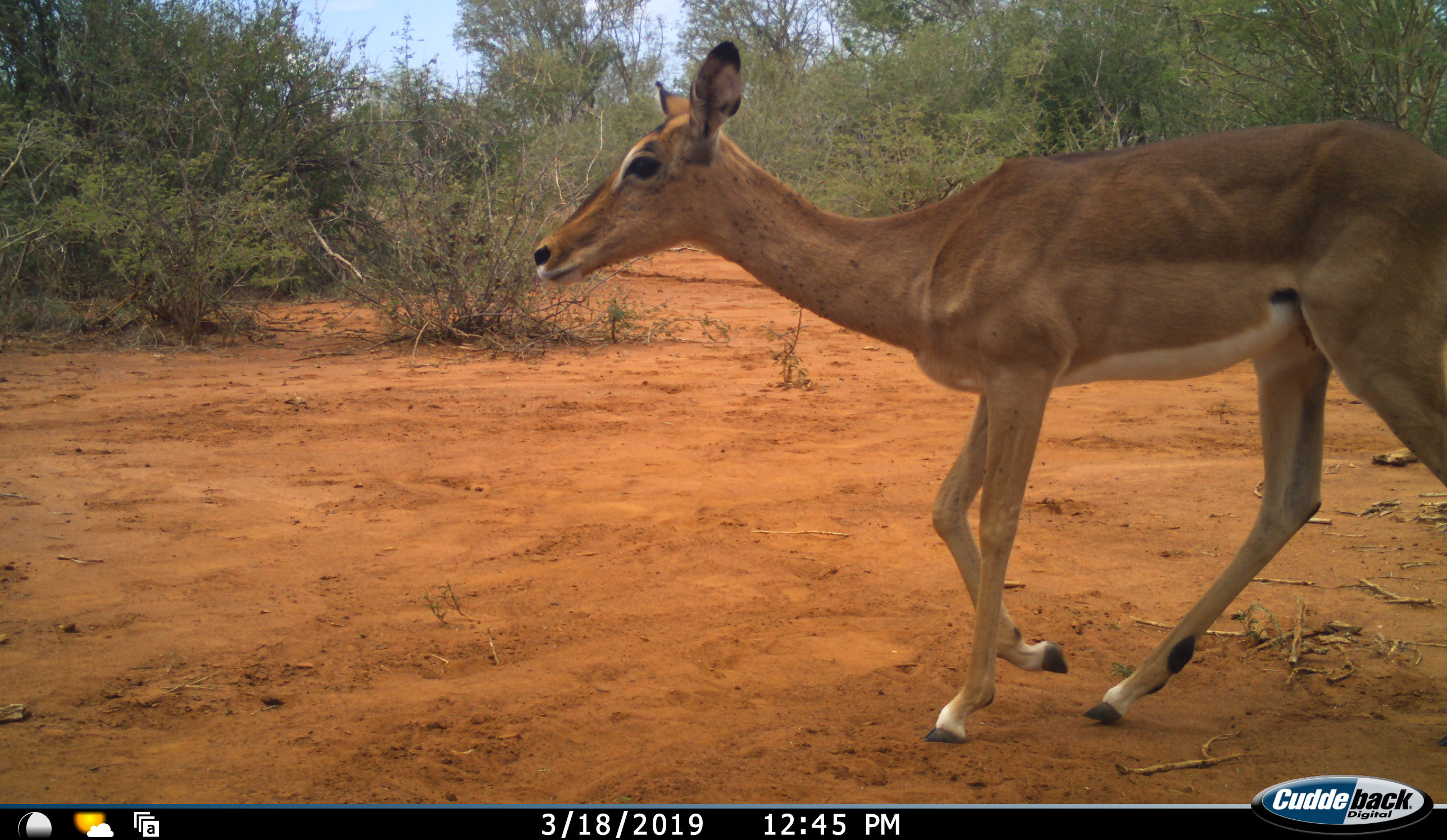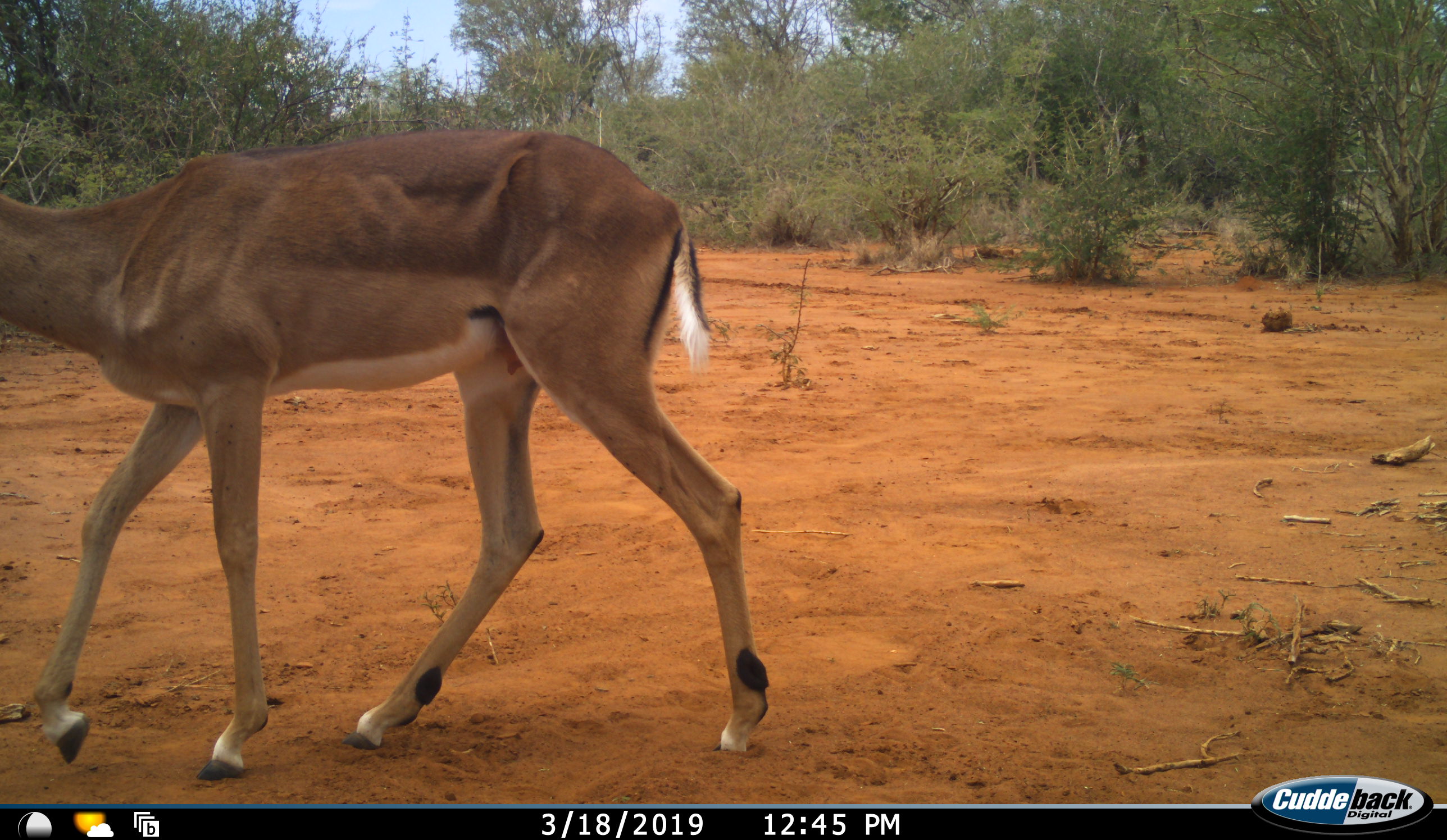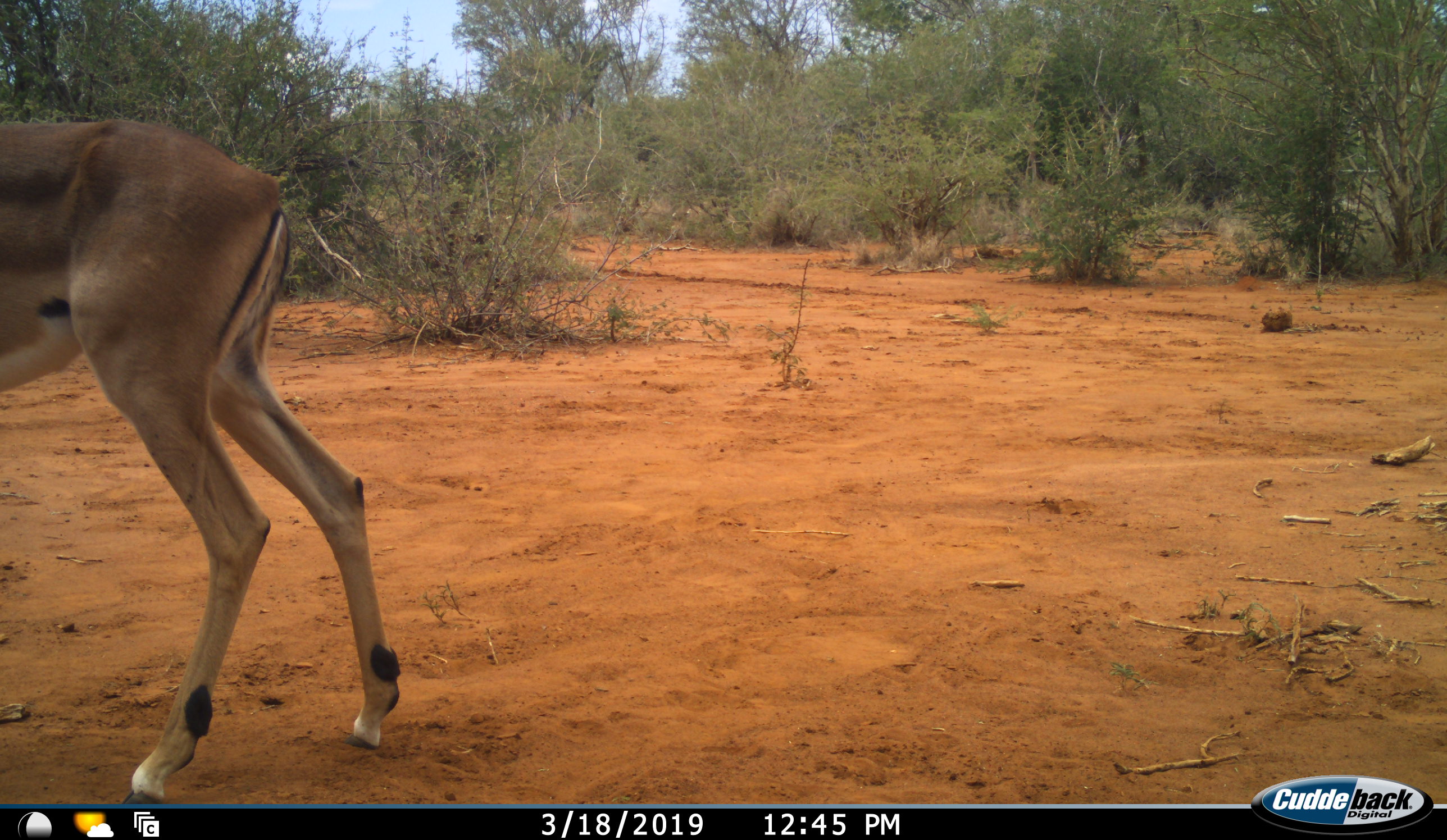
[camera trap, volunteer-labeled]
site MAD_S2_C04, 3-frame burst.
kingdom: Animalia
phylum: Chordata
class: Mammalia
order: Artiodactyla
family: Bovidae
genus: Aepyceros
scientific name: Aepyceros melampus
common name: impala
Impala (Aepyceros melampus), count 1. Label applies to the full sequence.